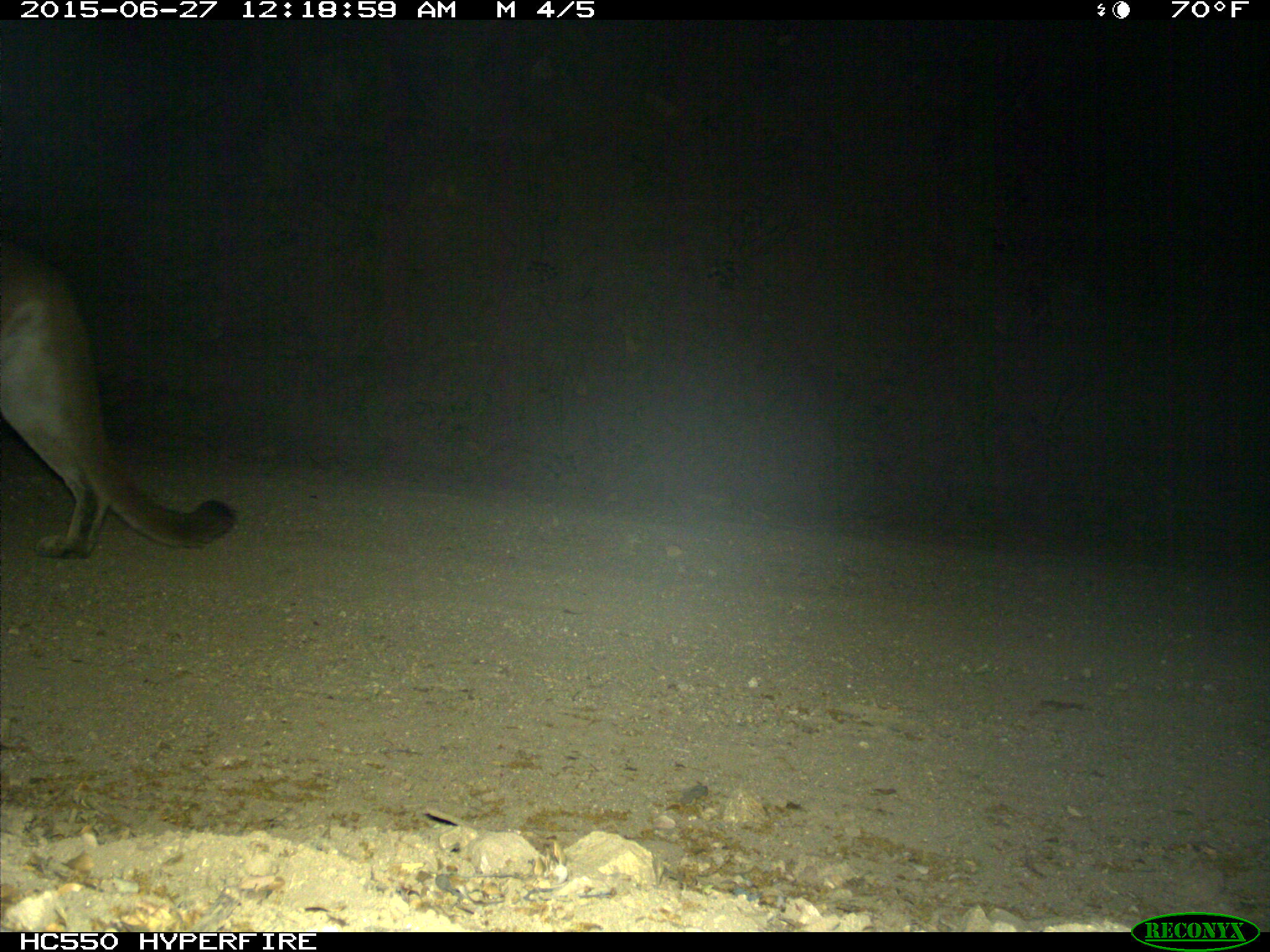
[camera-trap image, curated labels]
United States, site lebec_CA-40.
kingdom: Animalia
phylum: Chordata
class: Mammalia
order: Carnivora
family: Felidae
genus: Puma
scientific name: Puma concolor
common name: mountain lion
Puma concolor (mountain lion).